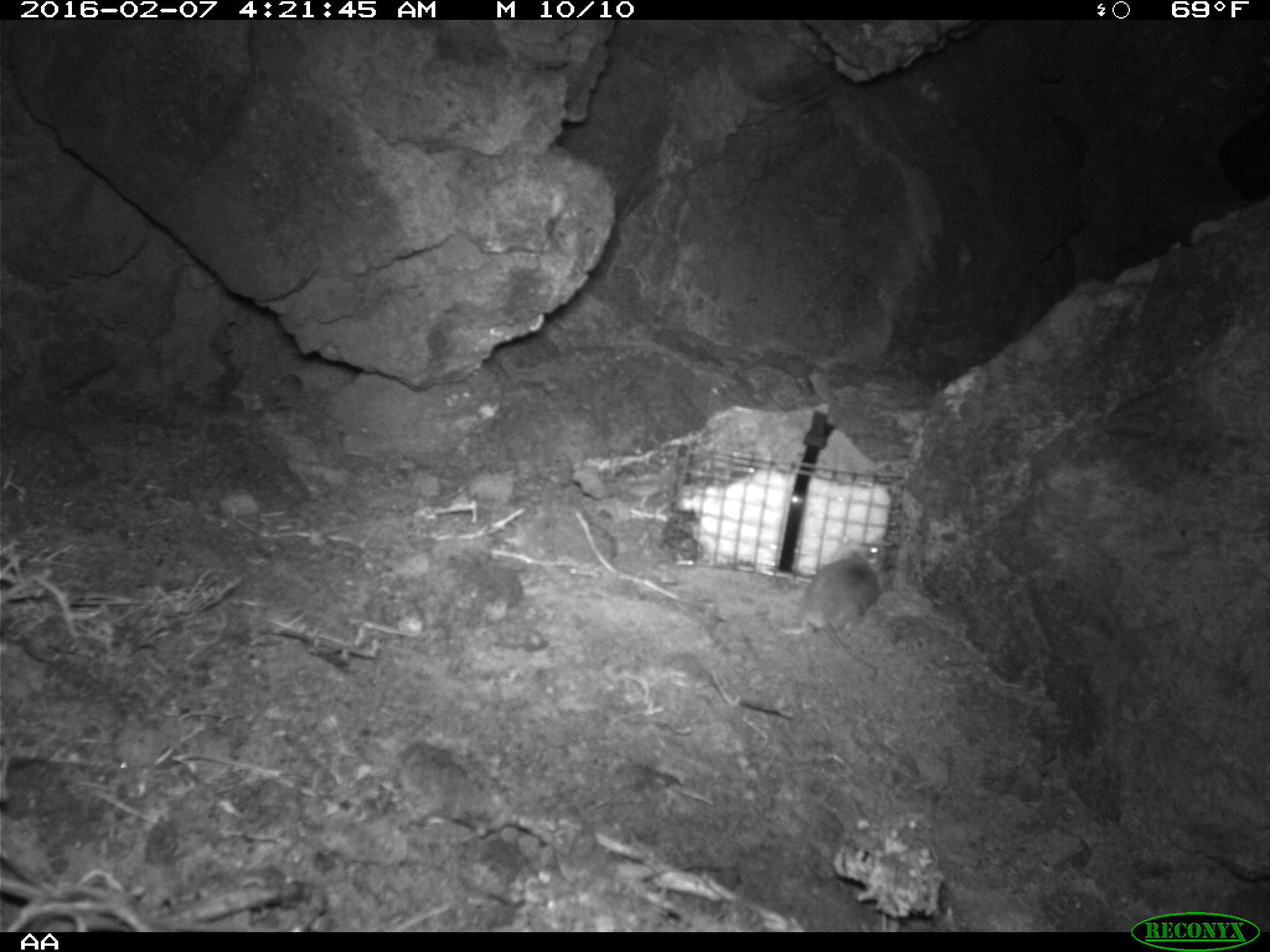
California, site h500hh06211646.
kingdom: Animalia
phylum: Chordata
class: Mammalia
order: Rodentia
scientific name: Rodentia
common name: rodent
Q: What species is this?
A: Rodent (Rodentia).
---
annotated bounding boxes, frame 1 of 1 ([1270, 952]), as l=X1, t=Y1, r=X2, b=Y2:
rodent: l=781, t=539, r=897, b=675